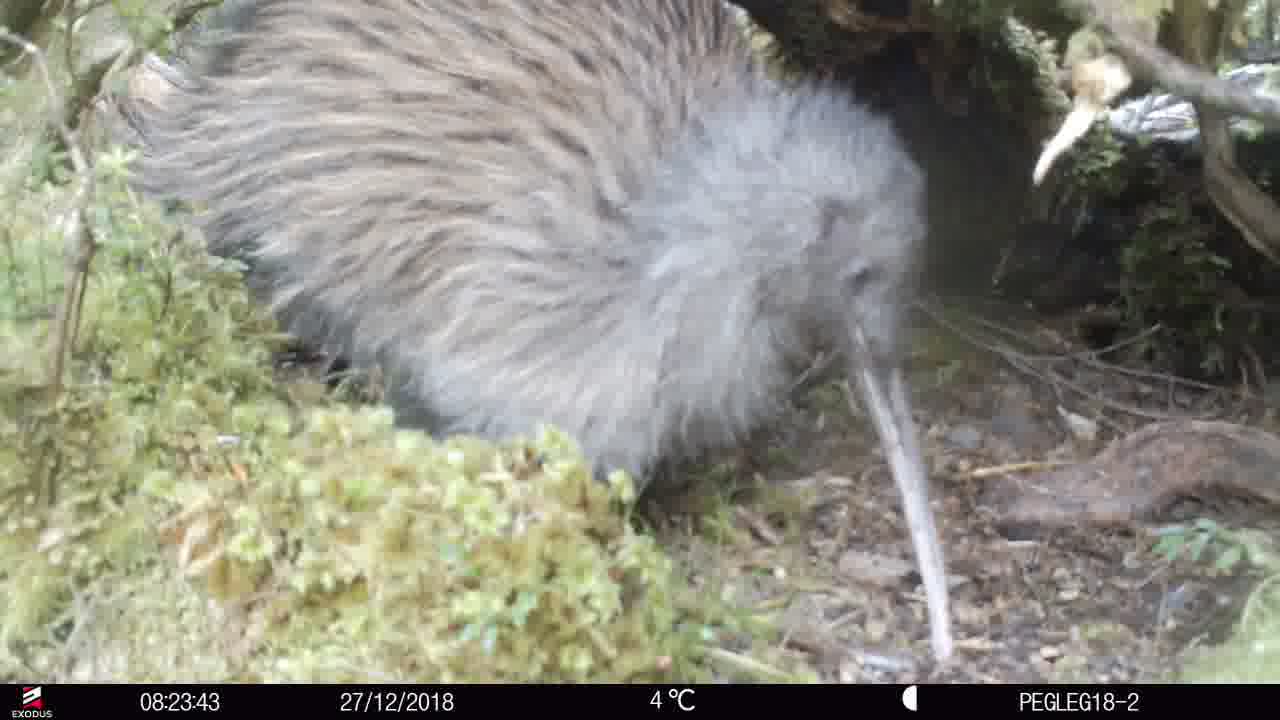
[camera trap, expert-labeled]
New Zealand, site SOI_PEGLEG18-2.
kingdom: Animalia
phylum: Chordata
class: Aves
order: Apterygiformes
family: Apterygidae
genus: Apteryx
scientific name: Apteryx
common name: kiwi